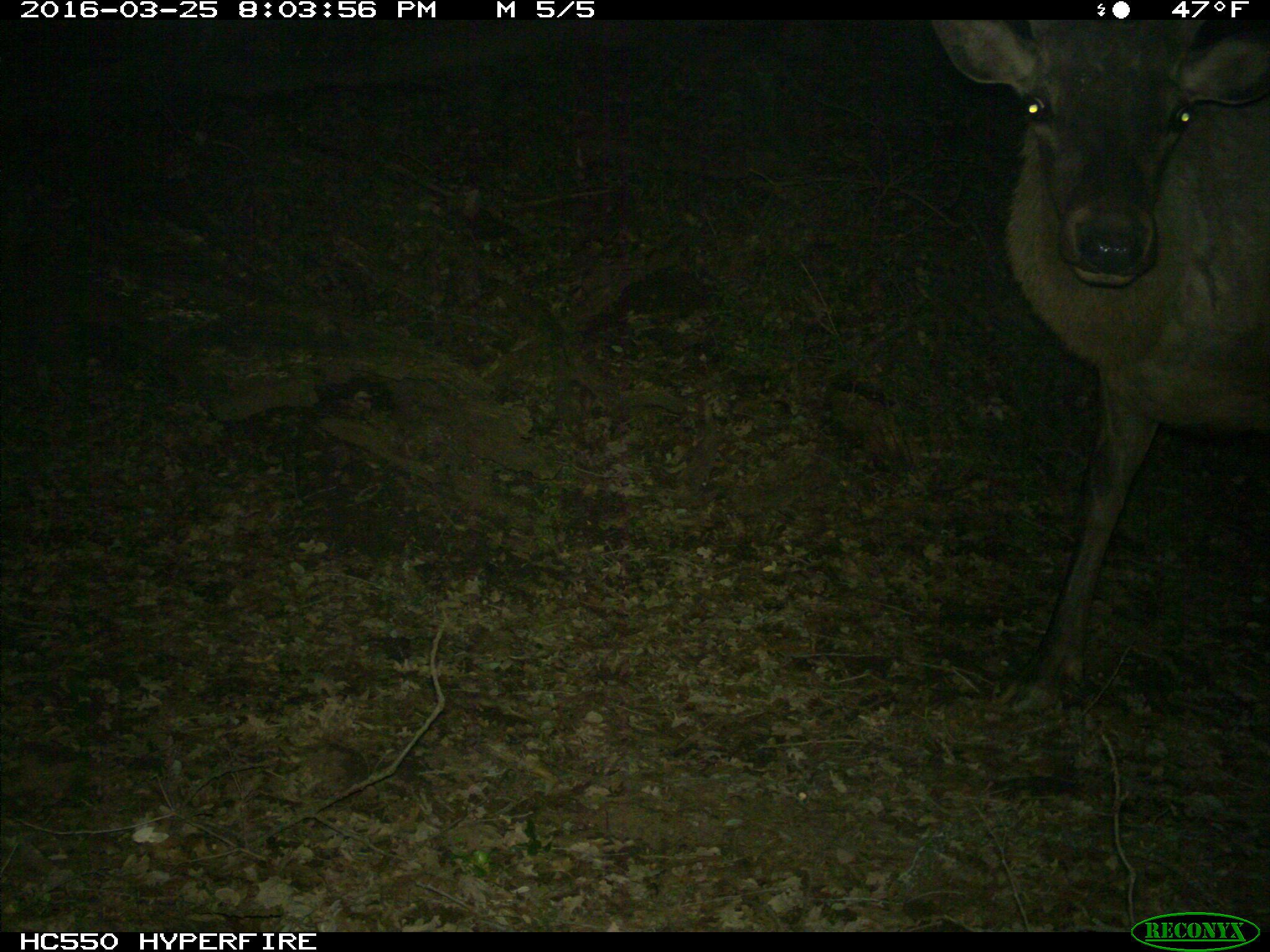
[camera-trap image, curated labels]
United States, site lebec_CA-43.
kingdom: Animalia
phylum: Chordata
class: Mammalia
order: Artiodactyla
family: Cervidae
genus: Cervus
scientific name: Cervus canadensis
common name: elk